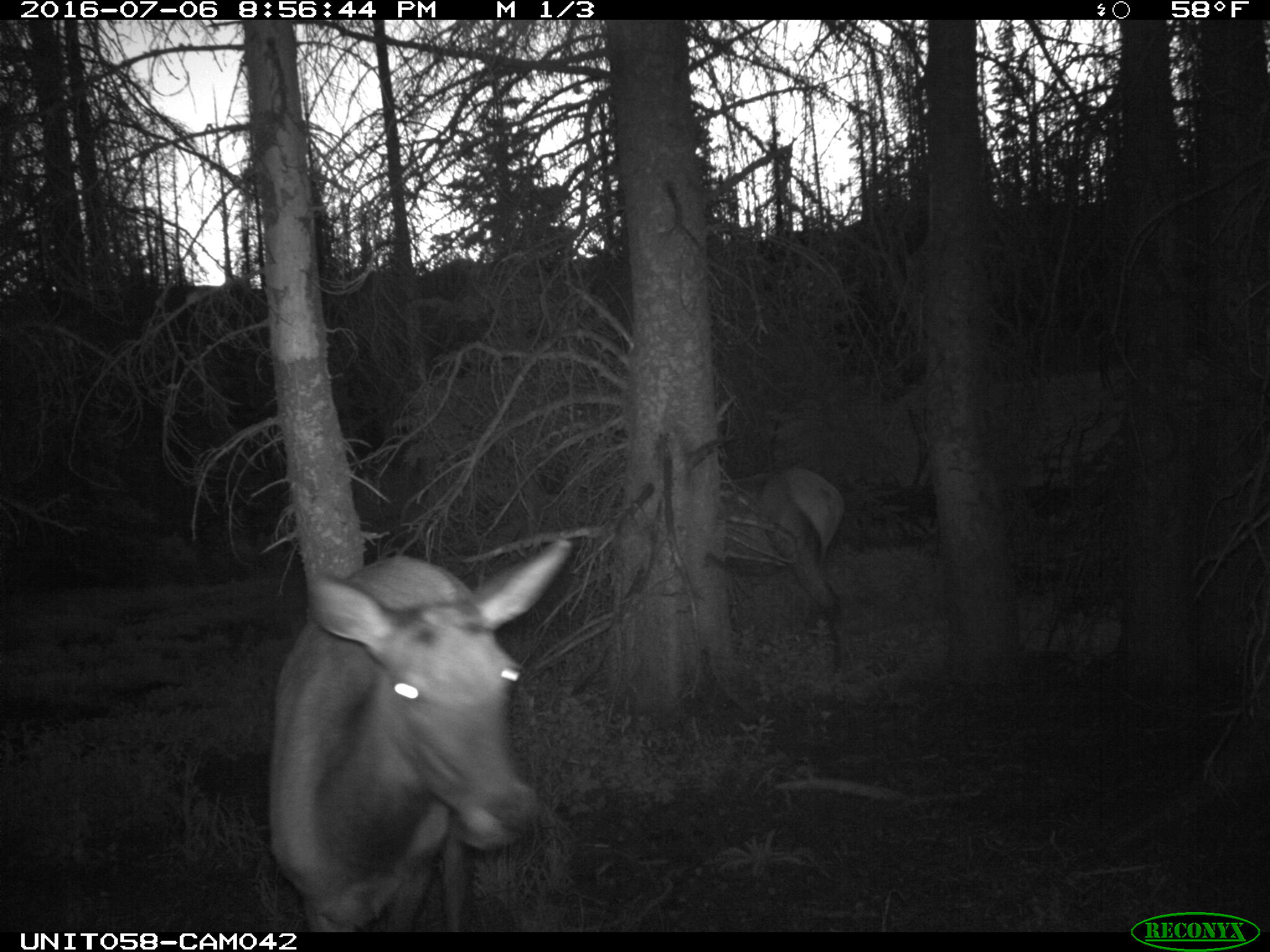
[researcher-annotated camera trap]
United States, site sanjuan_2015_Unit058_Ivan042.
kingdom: Animalia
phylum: Chordata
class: Mammalia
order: Artiodactyla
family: Cervidae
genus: Cervus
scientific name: Cervus elaphus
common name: red deer